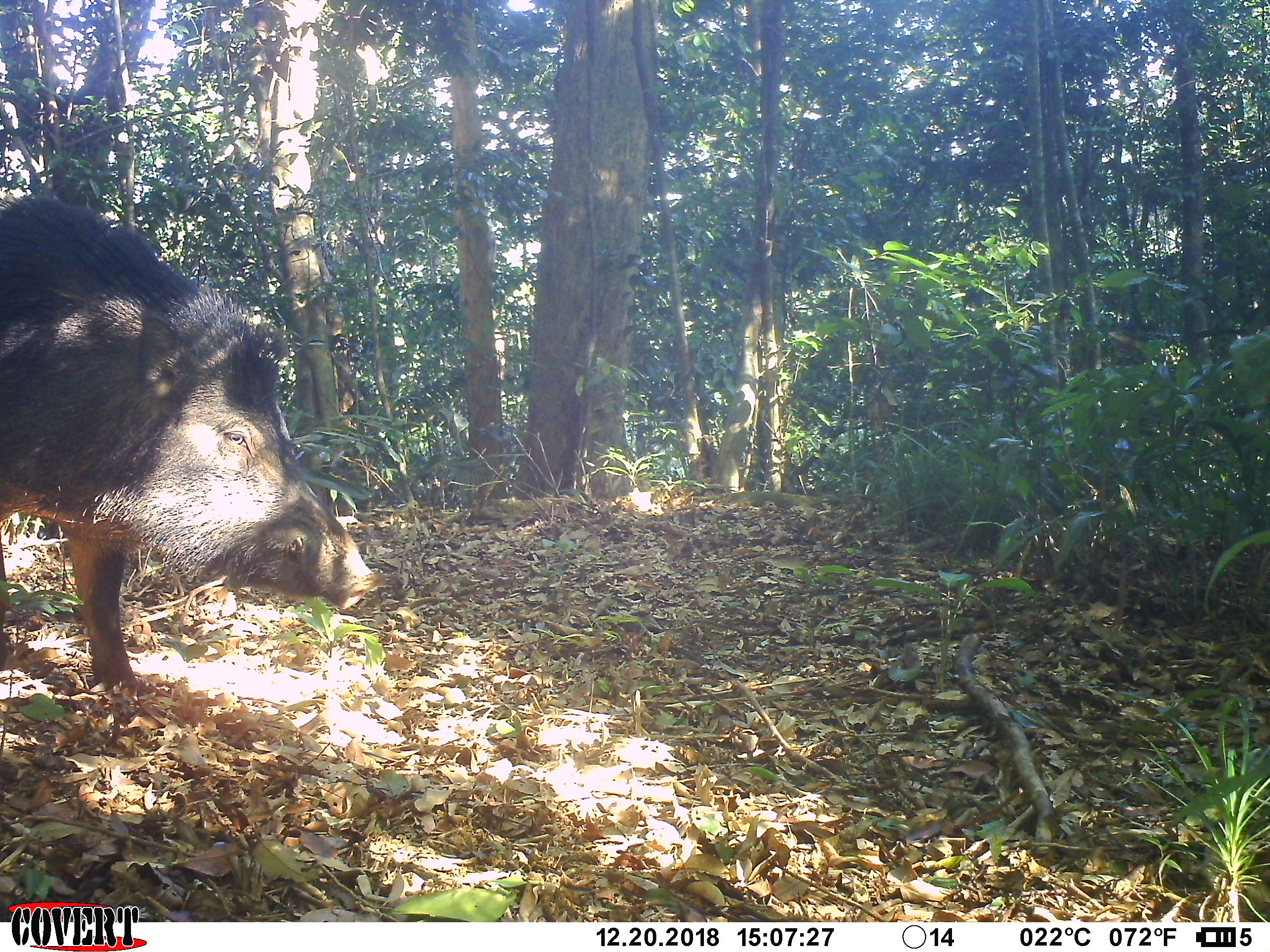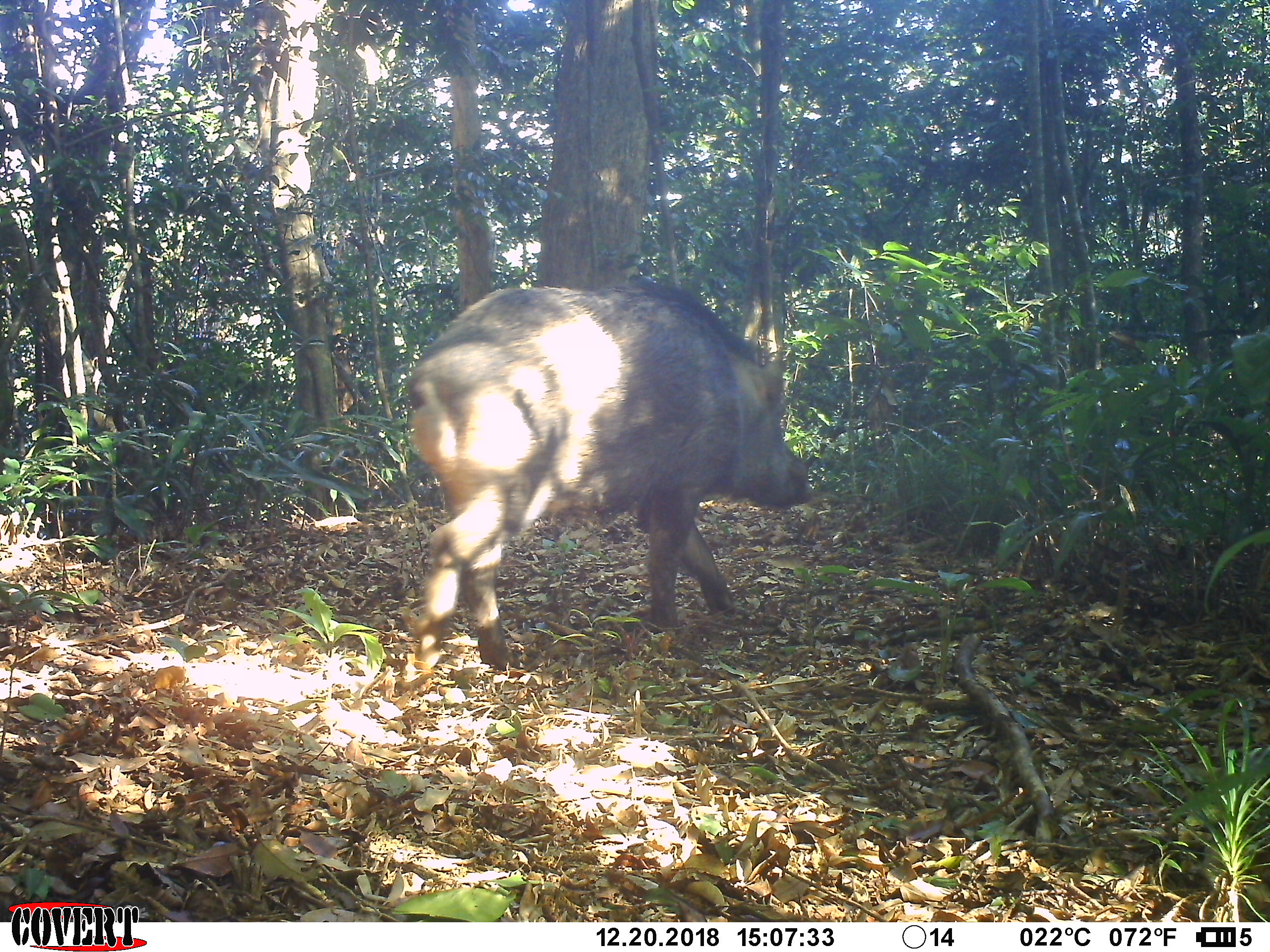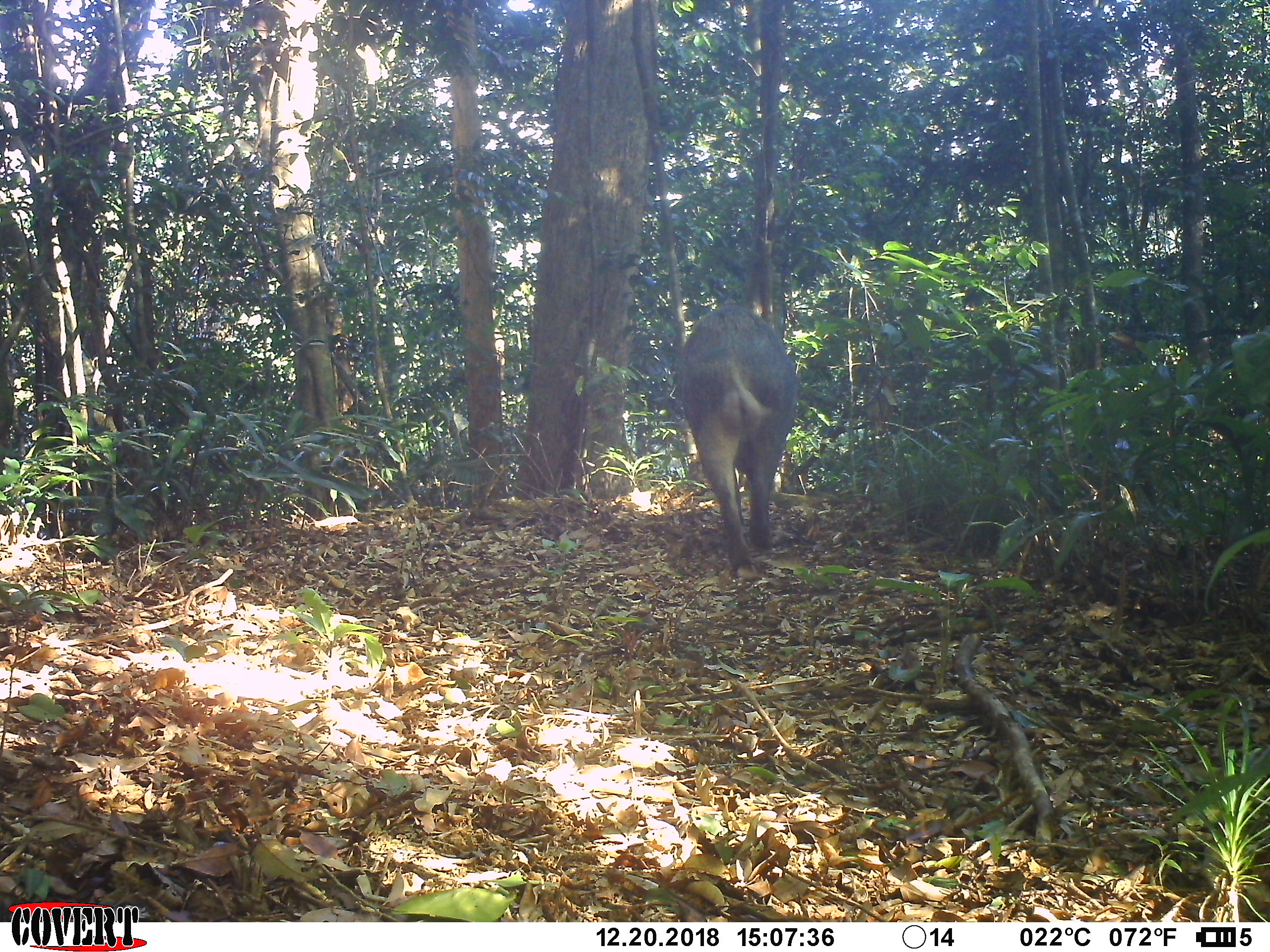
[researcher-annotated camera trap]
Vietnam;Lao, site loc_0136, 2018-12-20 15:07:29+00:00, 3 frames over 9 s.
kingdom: Animalia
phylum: Chordata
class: Mammalia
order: Artiodactyla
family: Suidae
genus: Sus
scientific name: Sus scrofa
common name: eurasian wild pig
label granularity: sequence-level